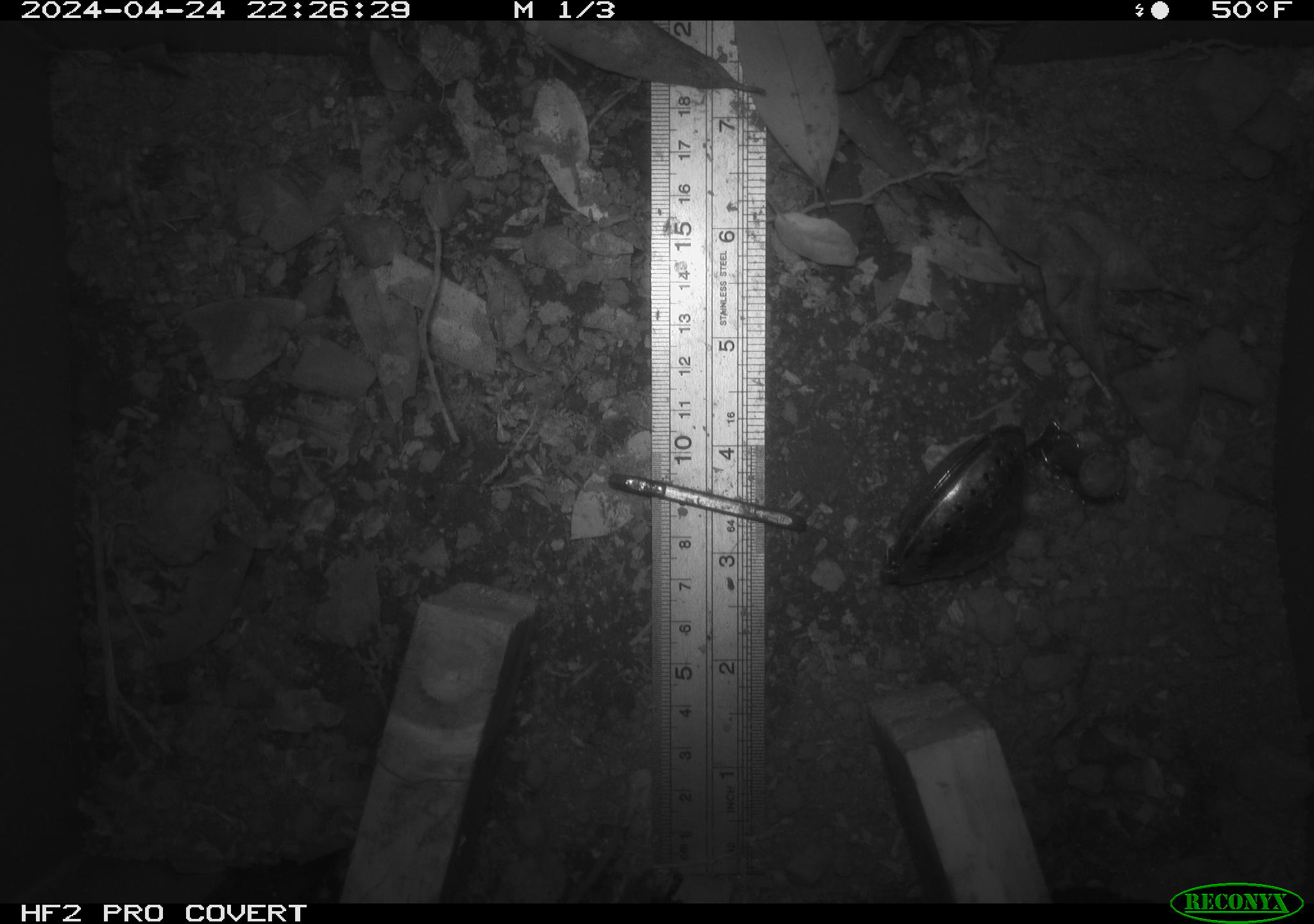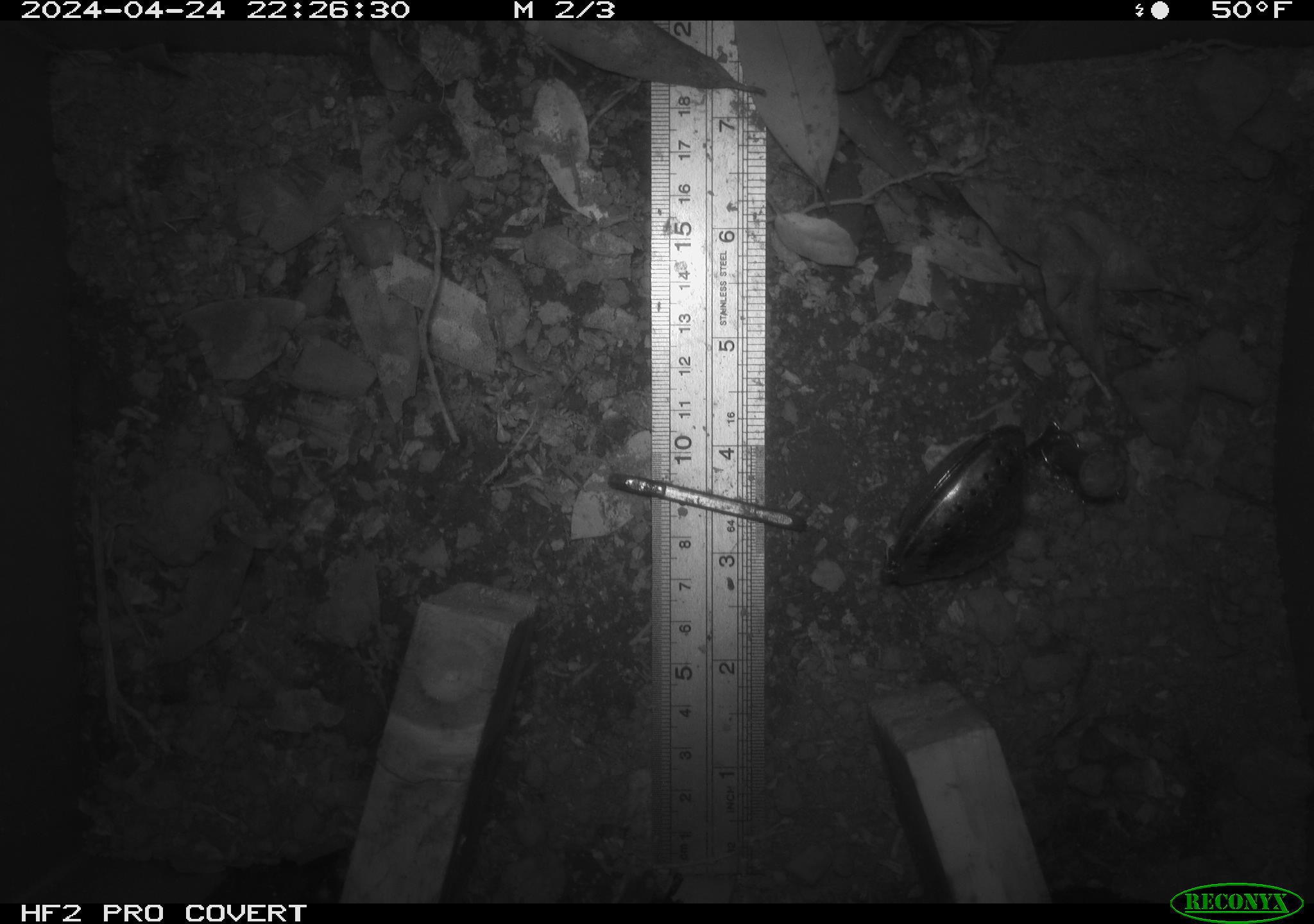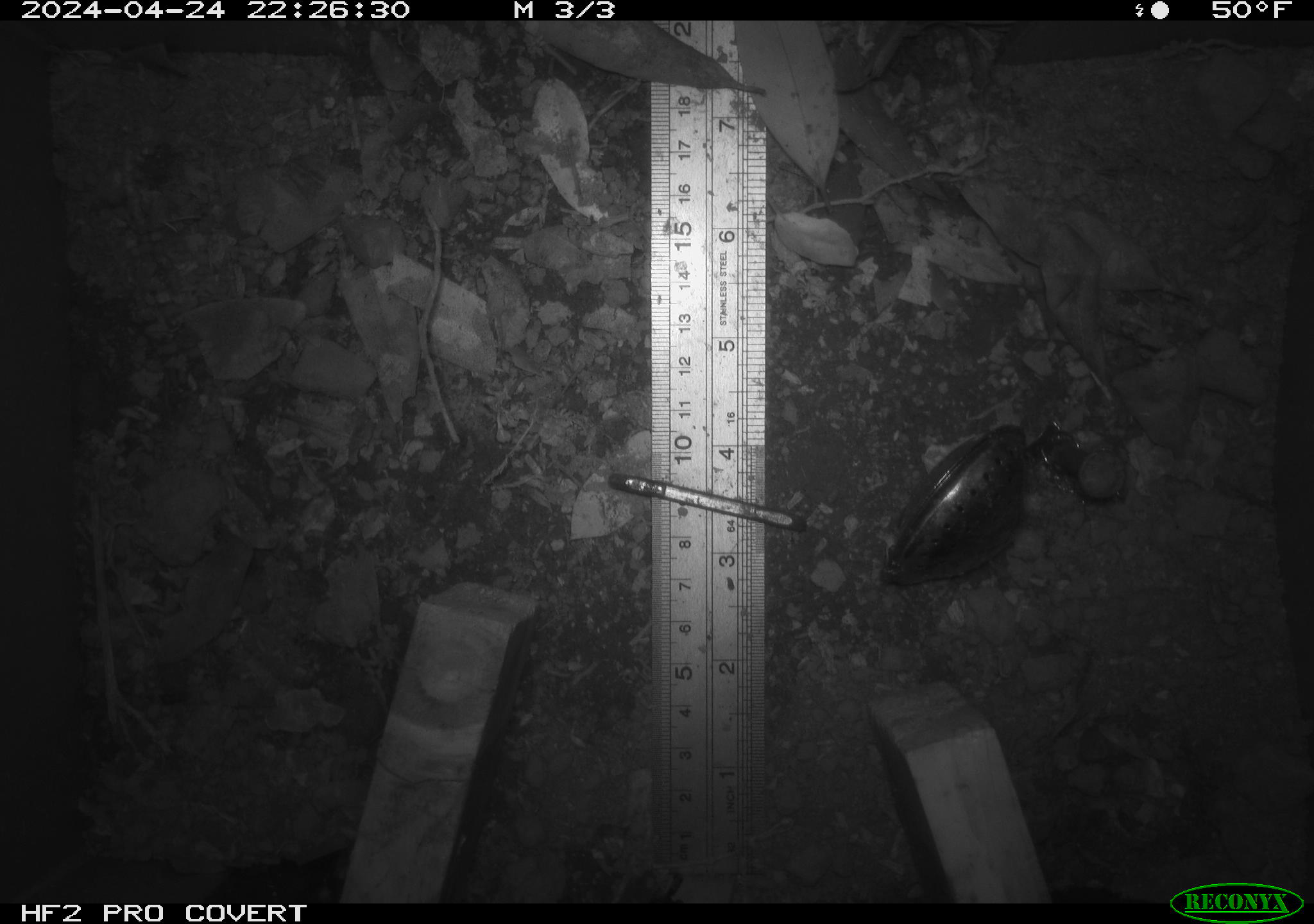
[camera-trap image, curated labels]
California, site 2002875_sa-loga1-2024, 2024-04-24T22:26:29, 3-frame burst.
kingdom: Animalia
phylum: Chordata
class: Mammalia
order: Rodentia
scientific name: Rodentia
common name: rodent